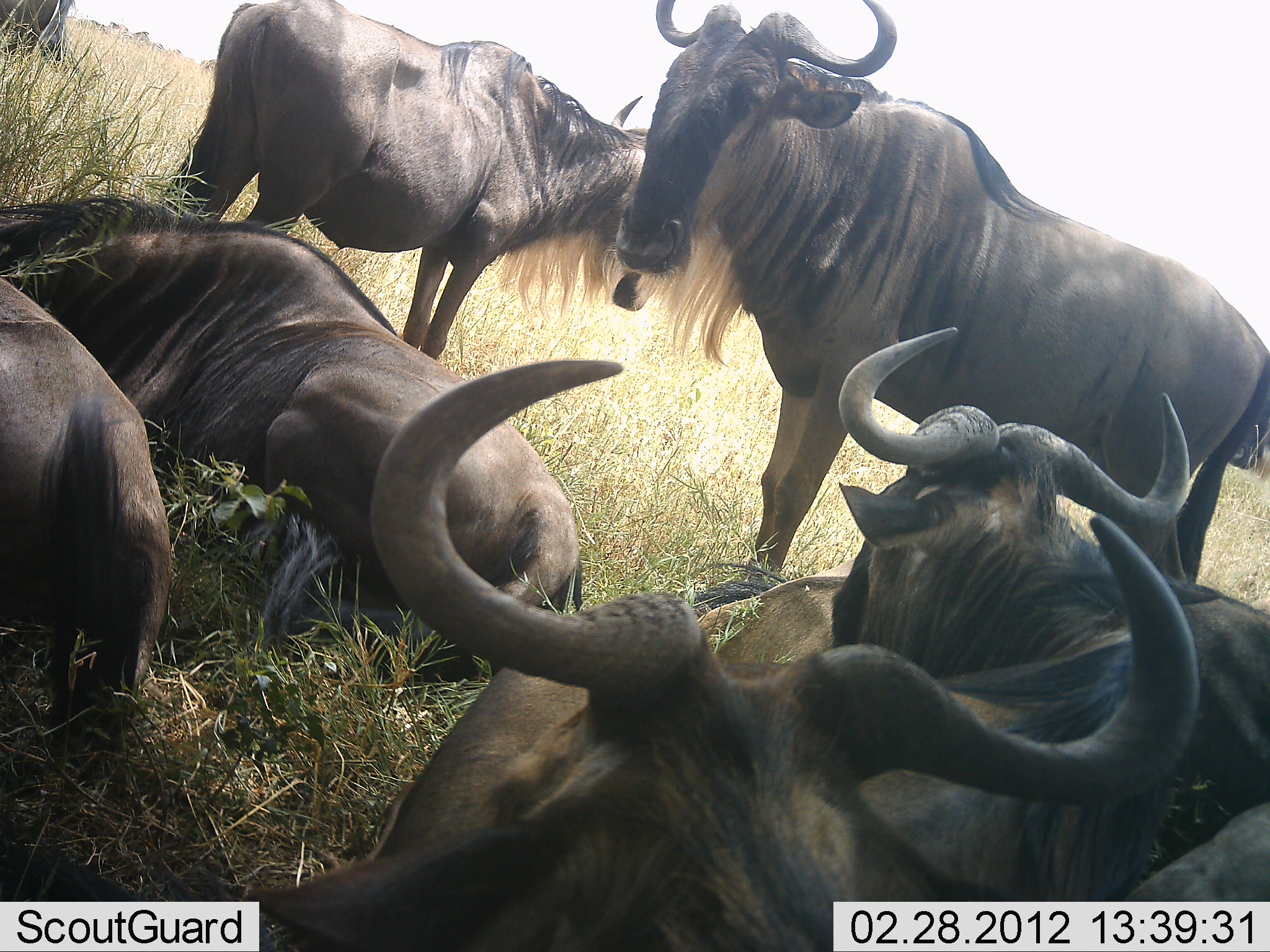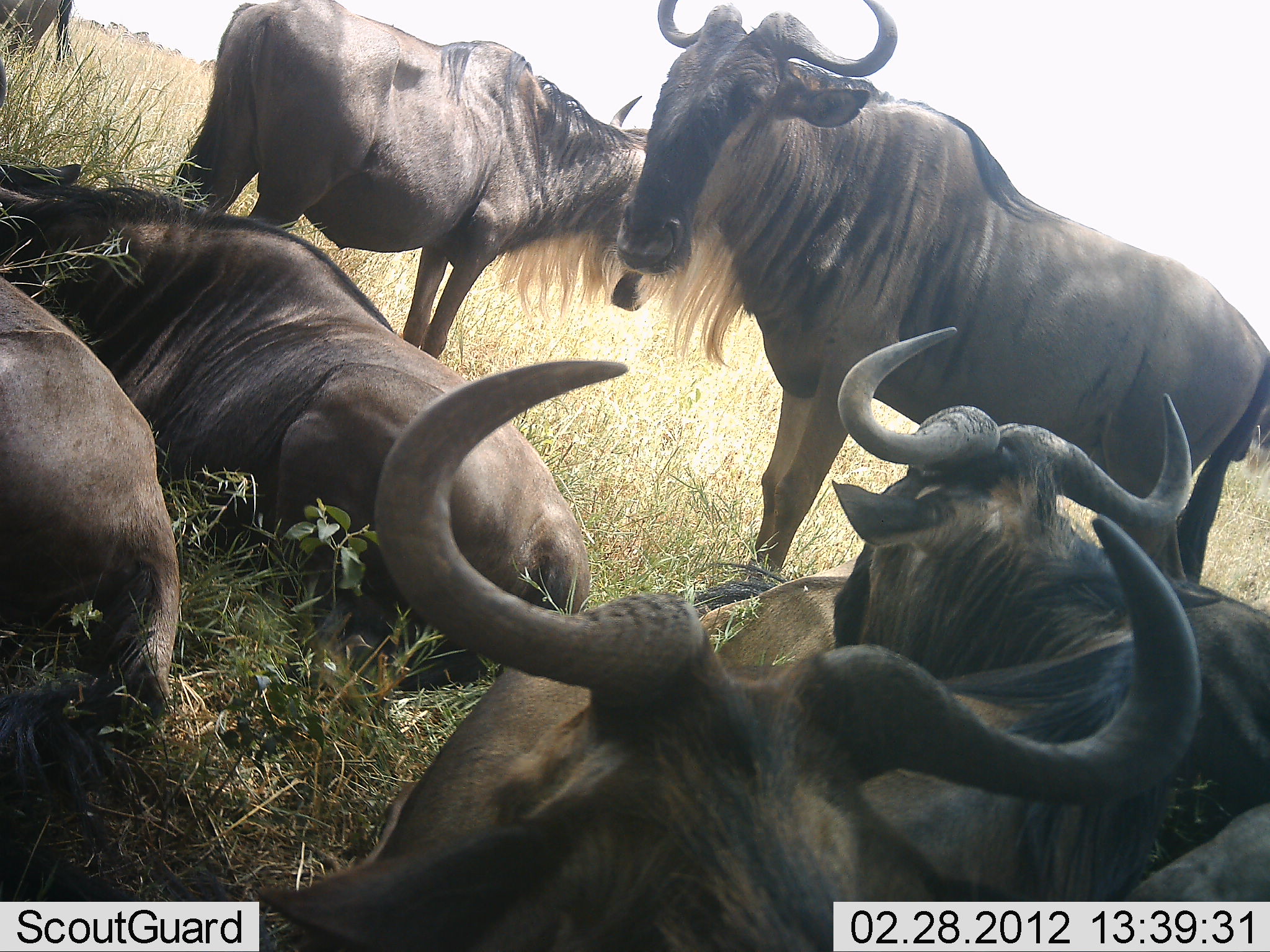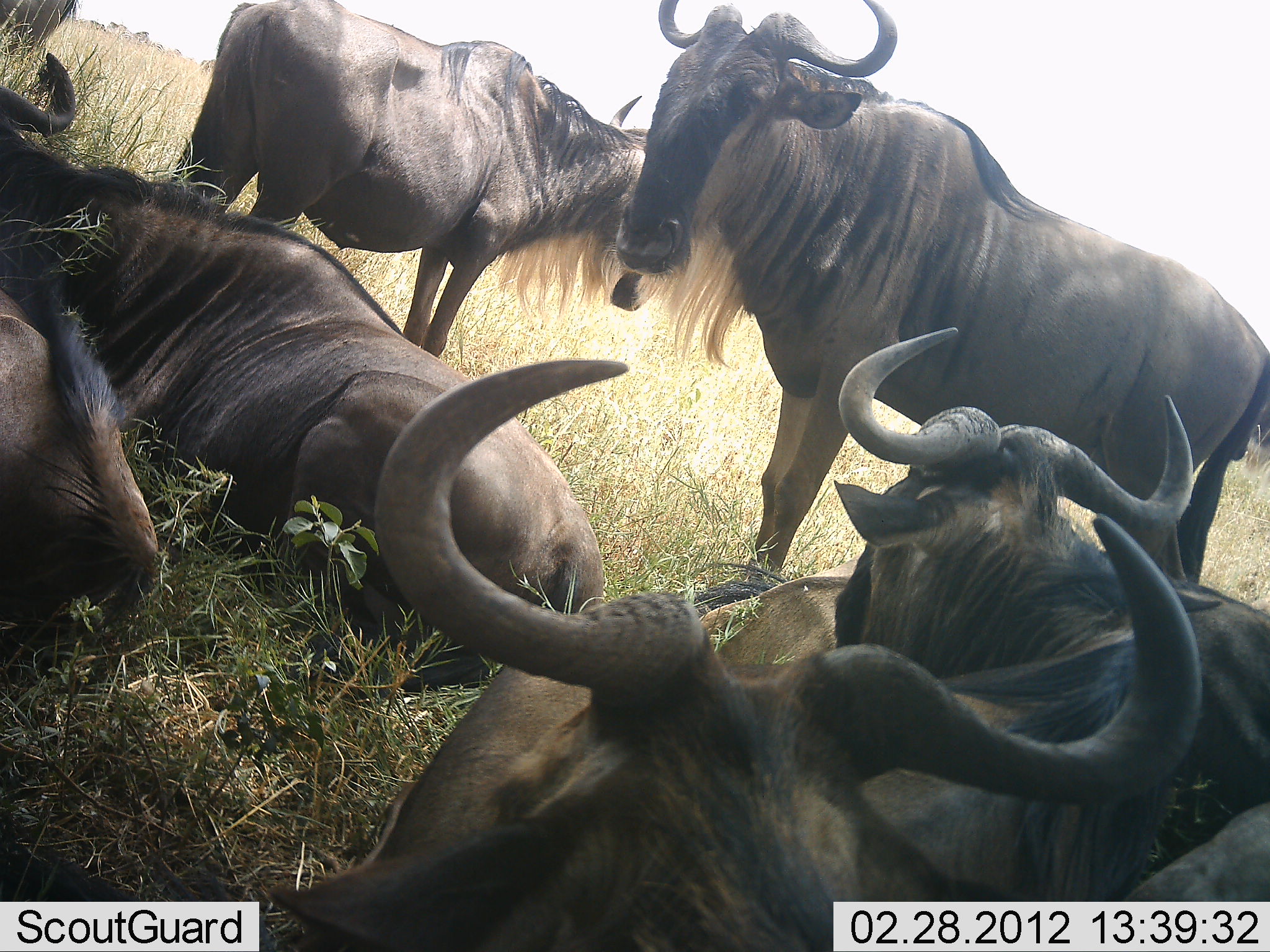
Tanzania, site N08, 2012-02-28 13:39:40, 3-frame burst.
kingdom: Animalia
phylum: Chordata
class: Mammalia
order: Artiodactyla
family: Bovidae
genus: Connochaetes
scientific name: Connochaetes taurinus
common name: blue wildebeest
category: wildebeest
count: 7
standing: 69%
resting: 100%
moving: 0%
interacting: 0%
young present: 8%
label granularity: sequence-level